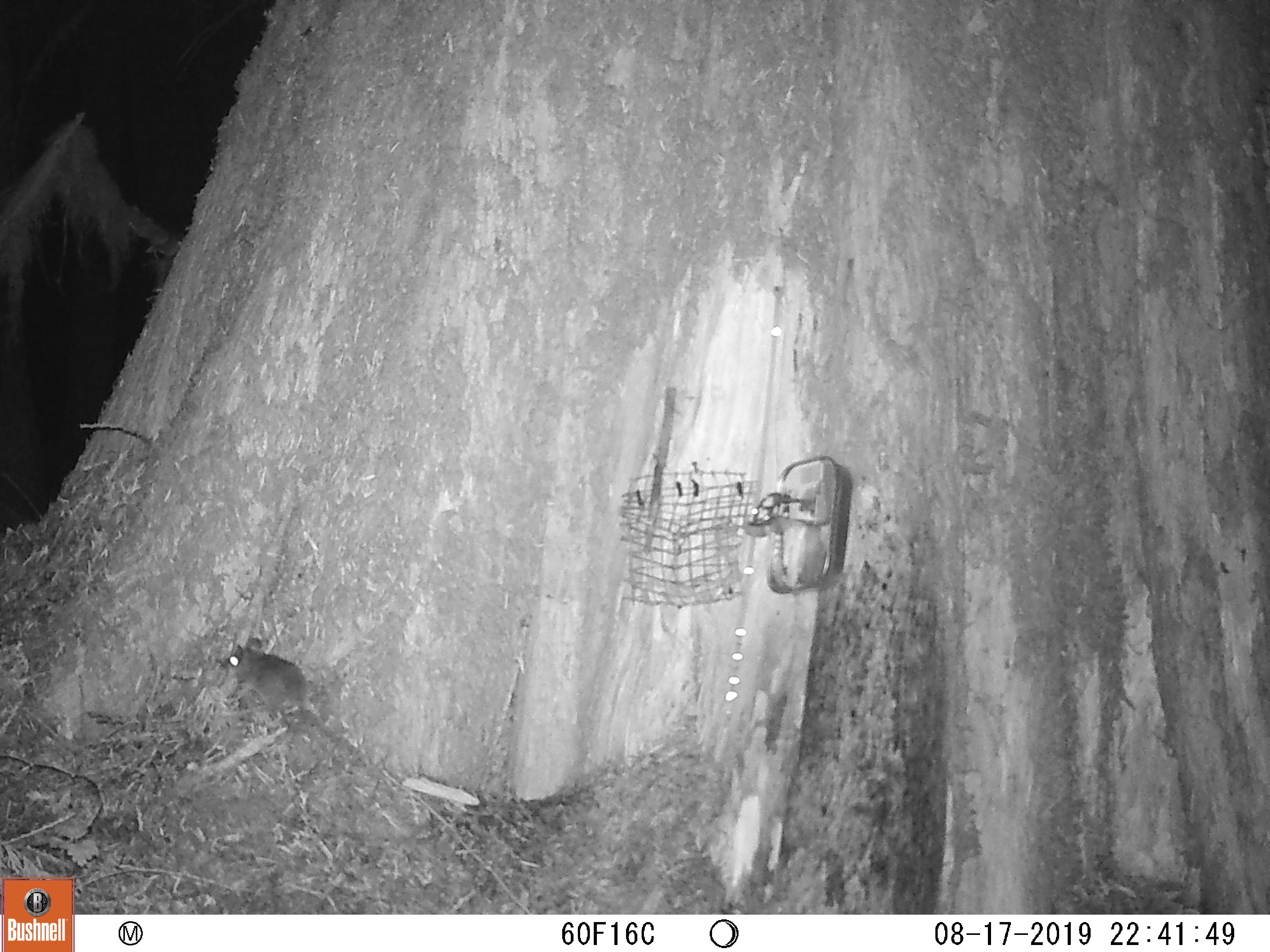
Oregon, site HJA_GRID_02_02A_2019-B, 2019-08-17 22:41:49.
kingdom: Animalia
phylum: Chordata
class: Mammalia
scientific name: Mammalia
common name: small mammal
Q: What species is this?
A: Small mammal (Mammalia).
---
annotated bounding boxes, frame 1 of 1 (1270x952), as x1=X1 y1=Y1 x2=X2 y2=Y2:
small mammal: x1=215 y1=629 x2=373 y2=772